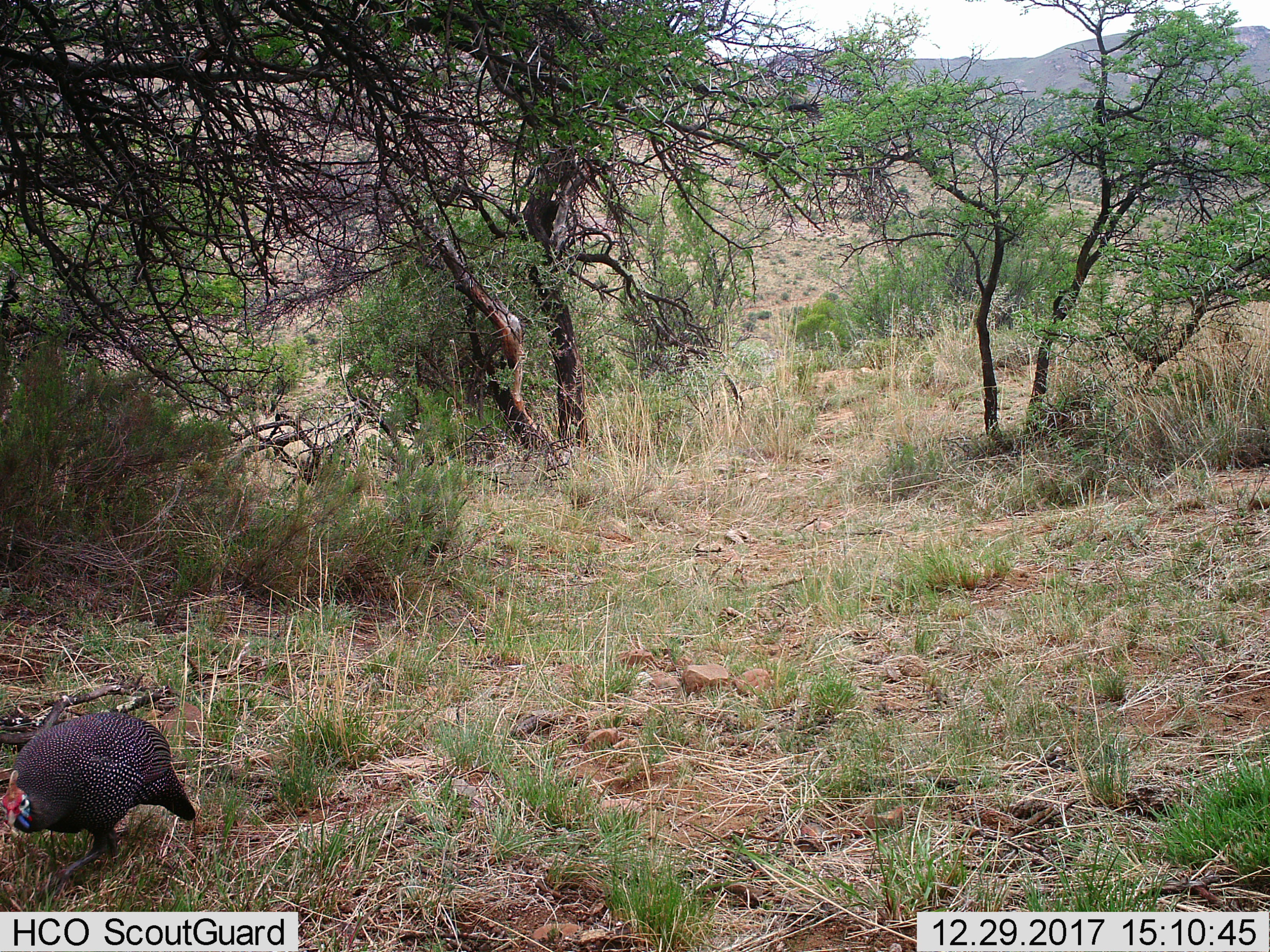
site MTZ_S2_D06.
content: unidentified animal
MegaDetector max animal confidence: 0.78